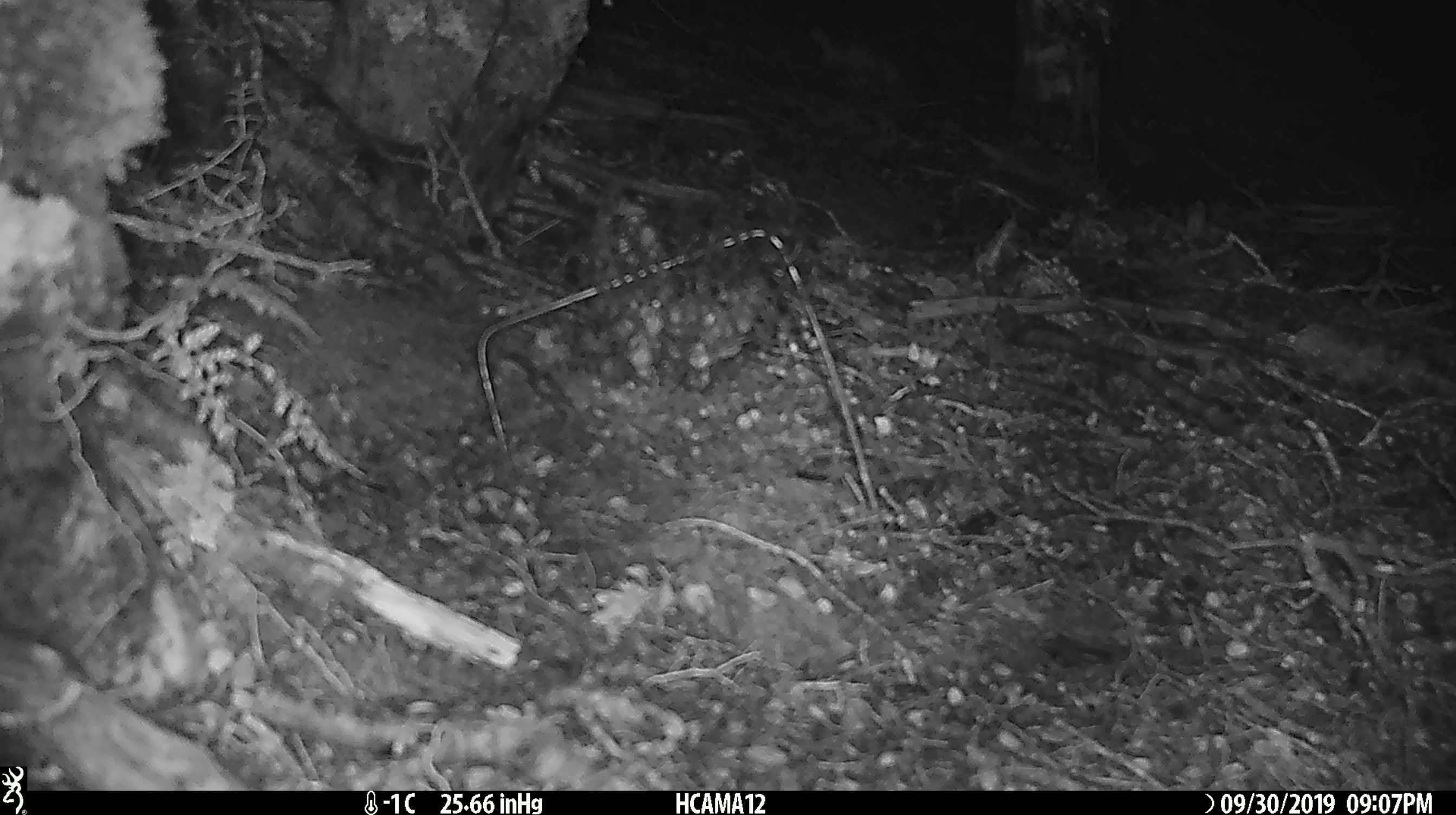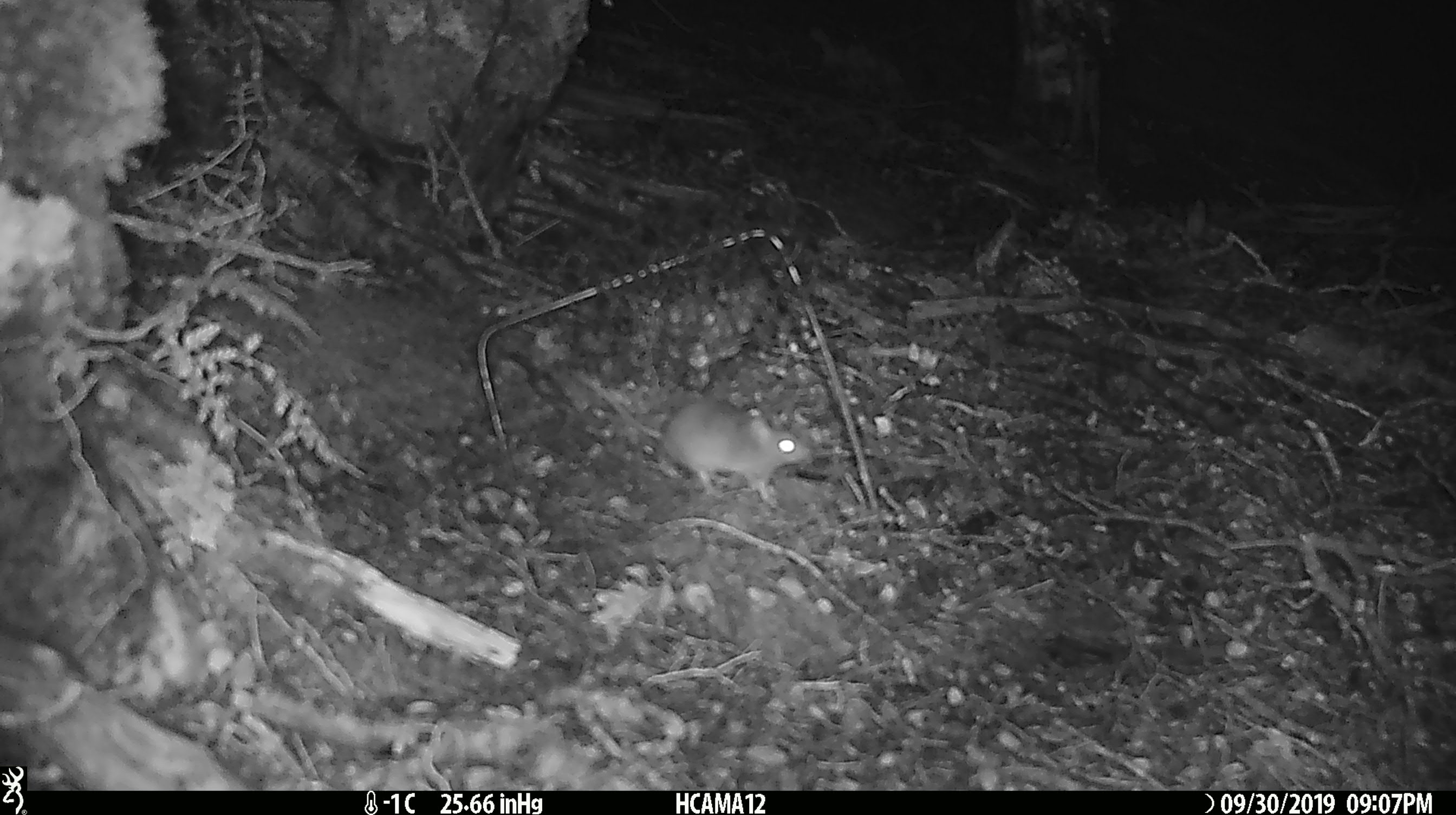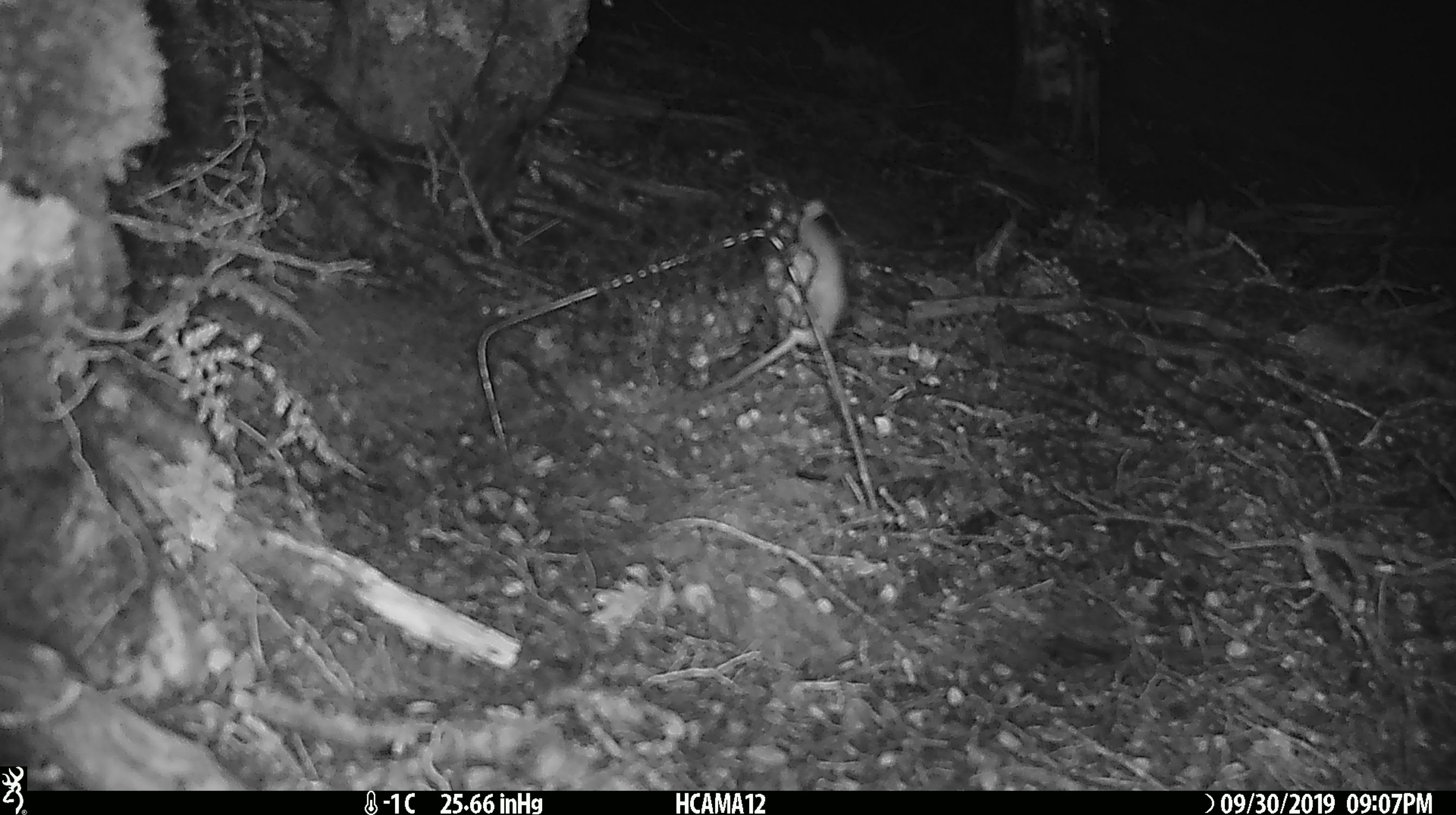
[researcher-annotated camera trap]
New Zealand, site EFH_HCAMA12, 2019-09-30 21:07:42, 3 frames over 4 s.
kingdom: Animalia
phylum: Chordata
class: Mammalia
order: Rodentia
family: Muridae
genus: Mus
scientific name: Mus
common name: mouse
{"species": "mouse (Mus)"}